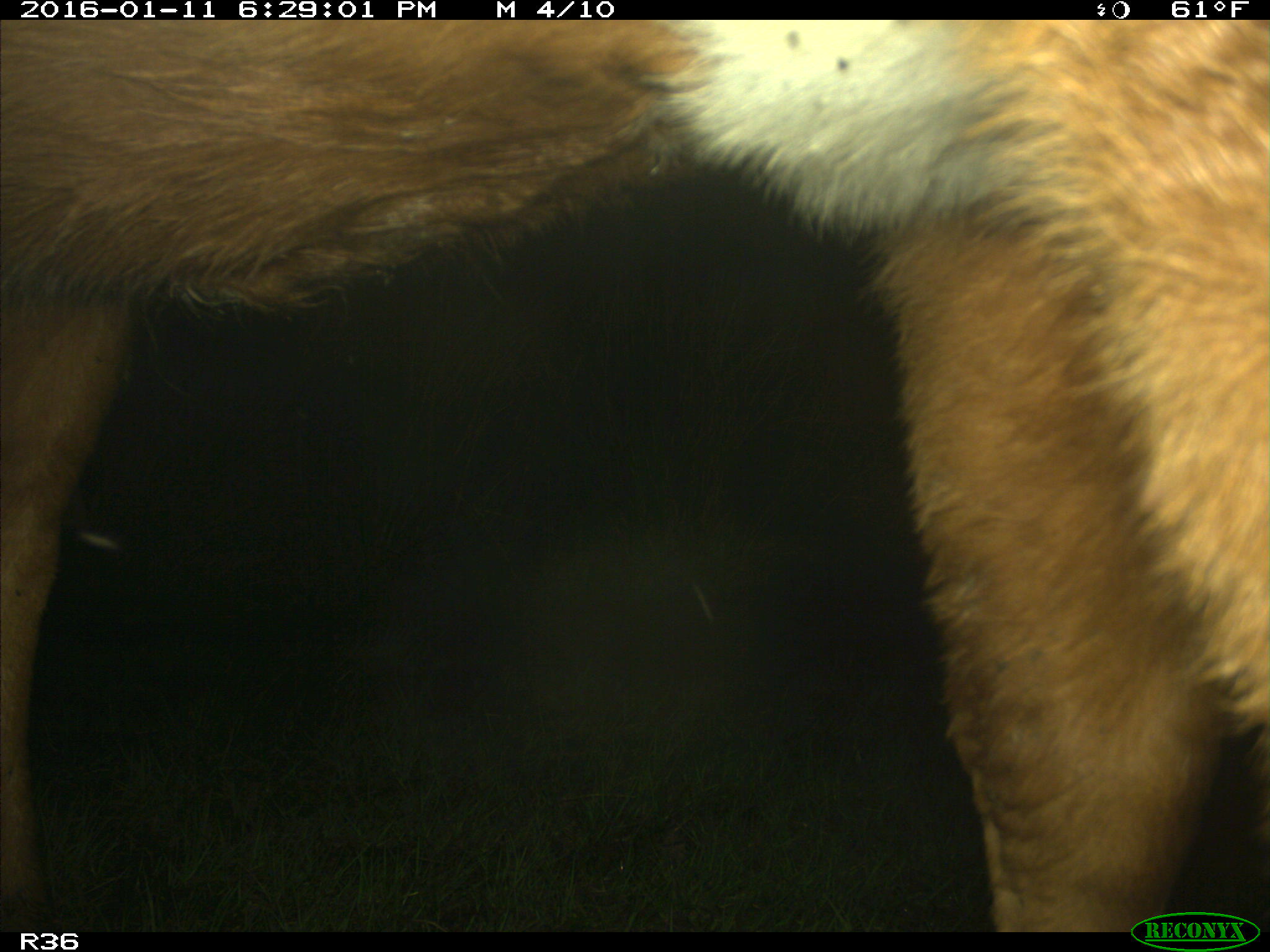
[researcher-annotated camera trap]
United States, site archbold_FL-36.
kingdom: Animalia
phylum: Chordata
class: Mammalia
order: Artiodactyla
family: Bovidae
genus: Bos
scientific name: Bos taurus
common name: domestic cow